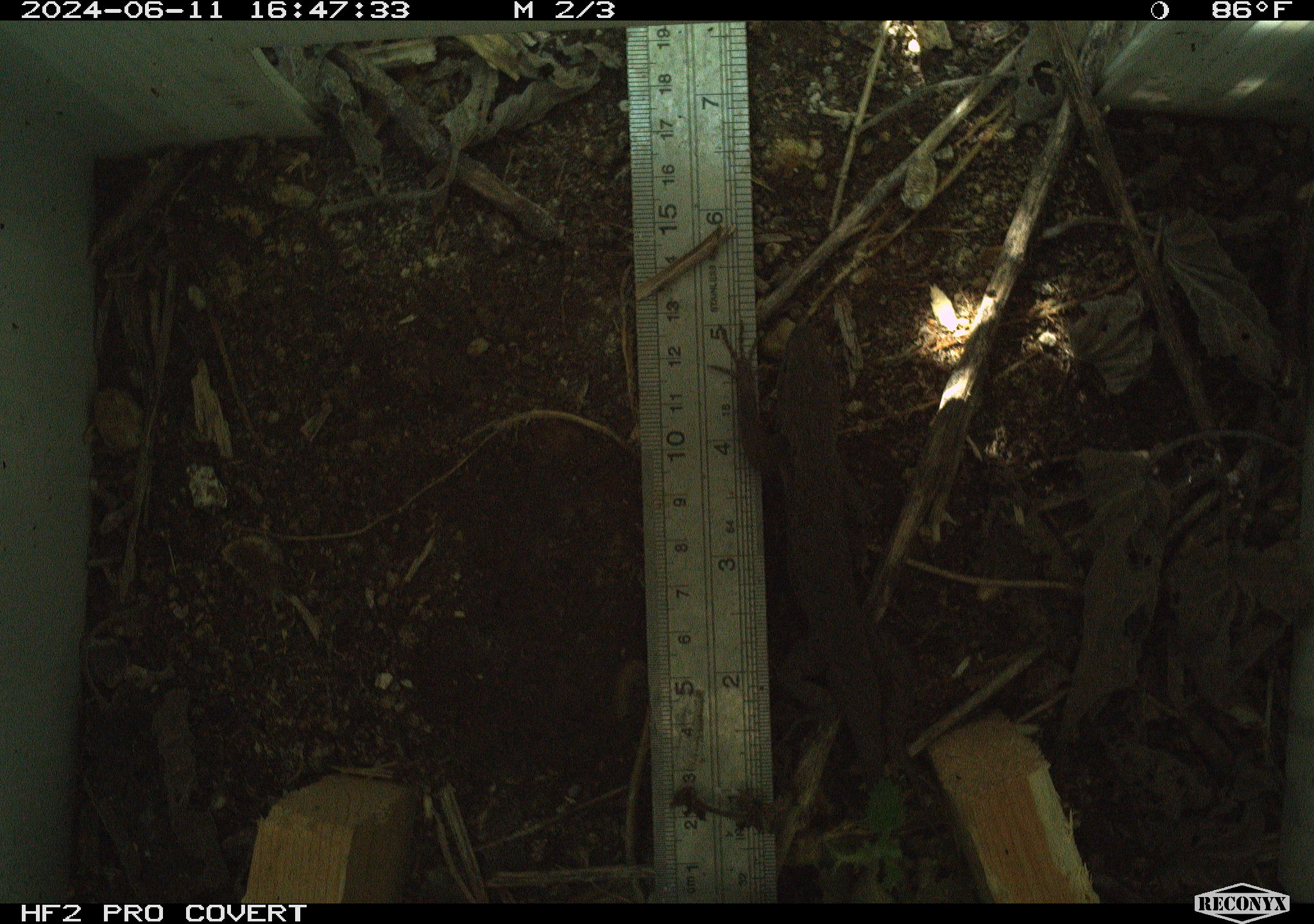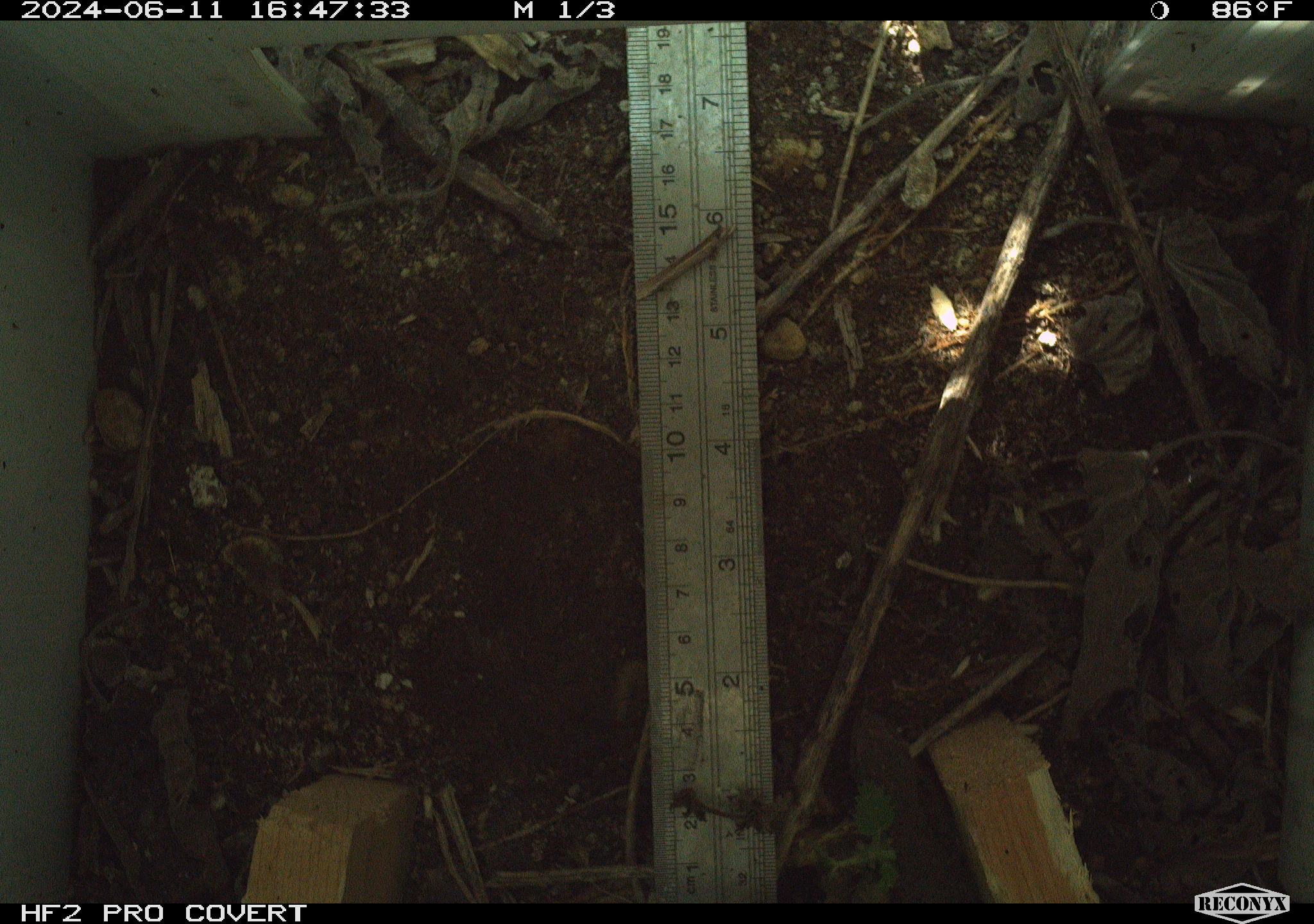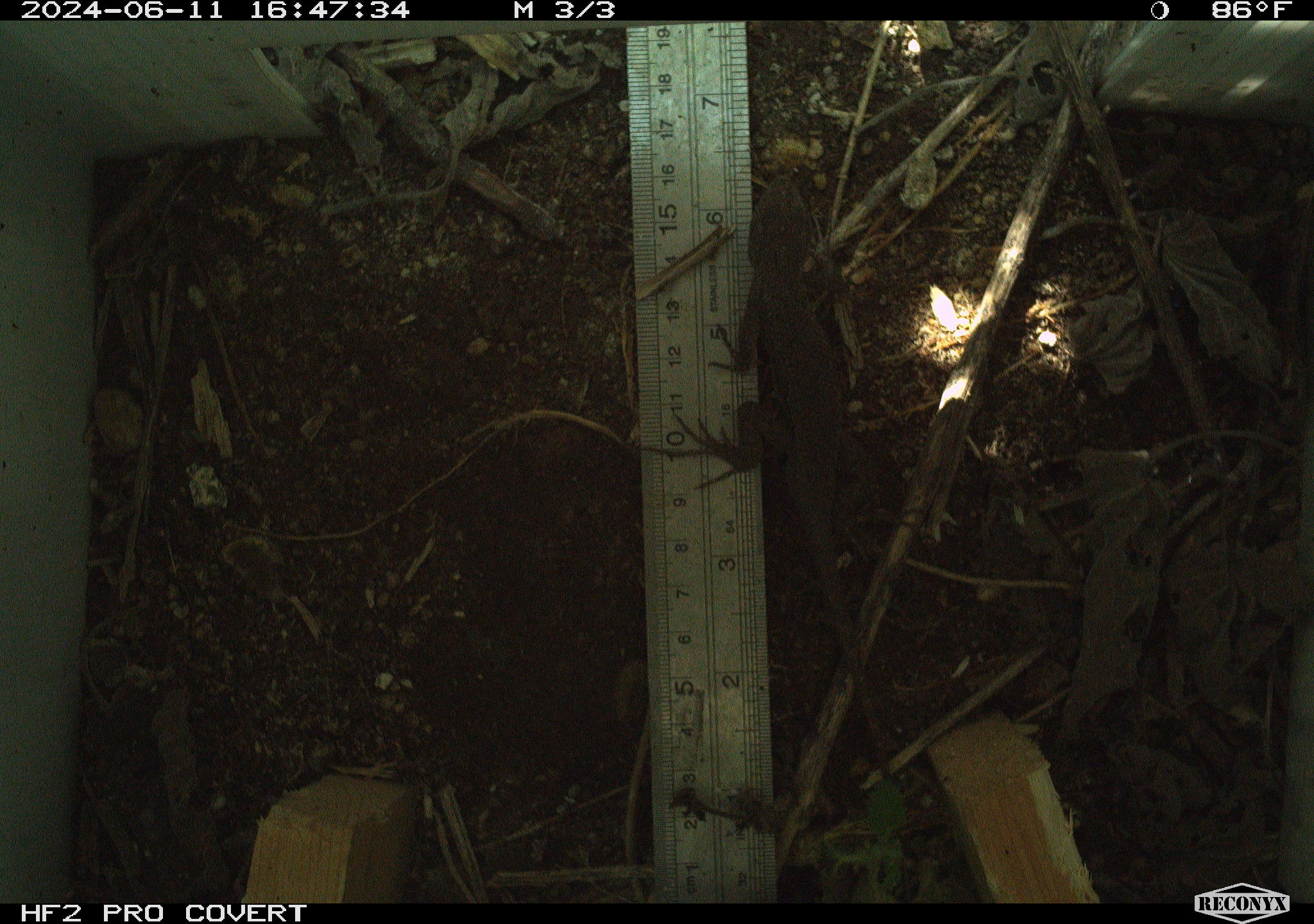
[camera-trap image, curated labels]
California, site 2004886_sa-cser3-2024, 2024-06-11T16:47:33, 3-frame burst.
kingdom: Animalia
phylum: Chordata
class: Reptilia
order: Squamata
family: Phrynosomatidae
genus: Sceloporus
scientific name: Sceloporus occidentalis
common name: western fence lizard